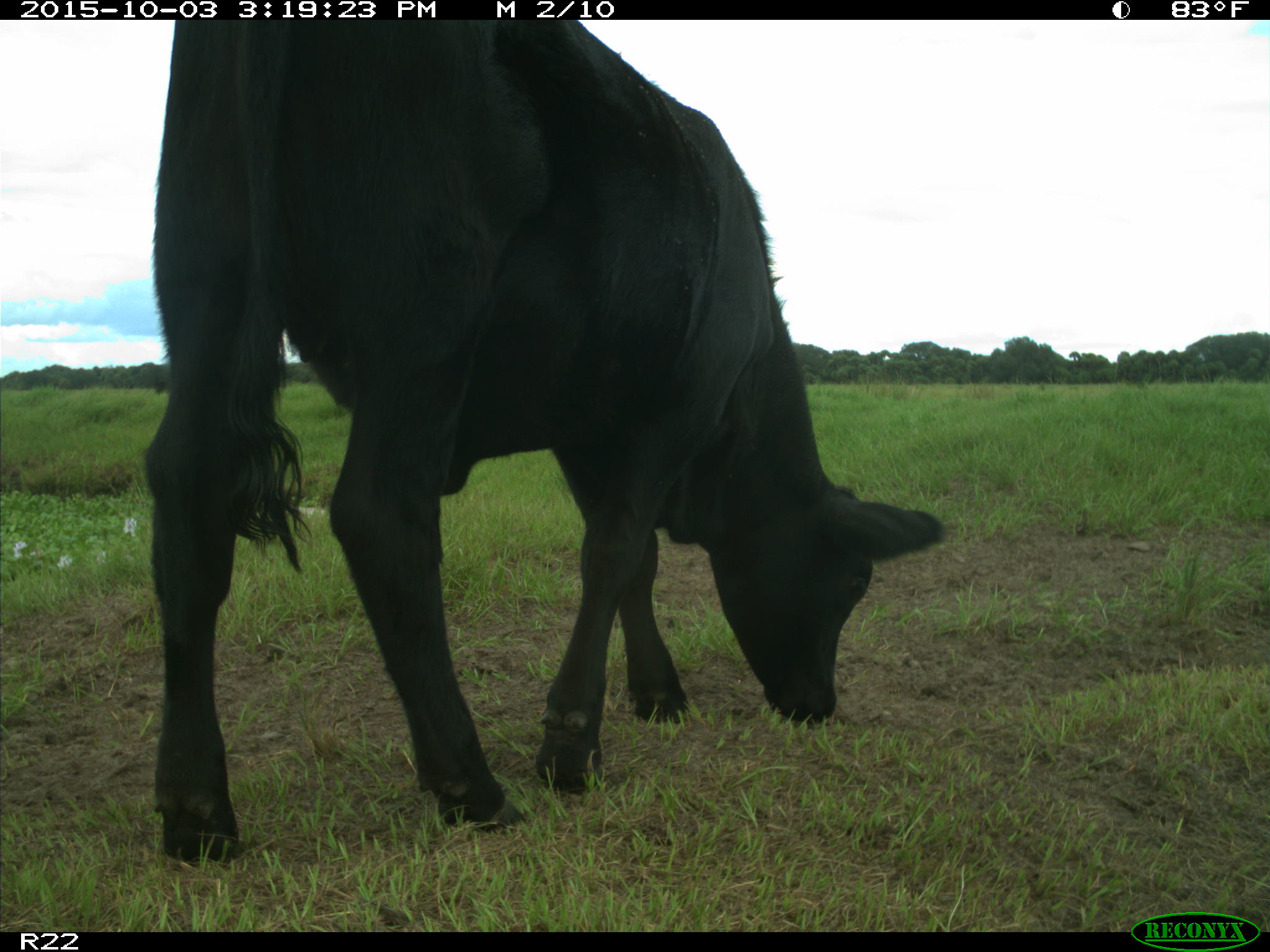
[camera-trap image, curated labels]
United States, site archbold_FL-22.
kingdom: Animalia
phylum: Chordata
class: Mammalia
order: Artiodactyla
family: Bovidae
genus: Bos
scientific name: Bos taurus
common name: domestic cow